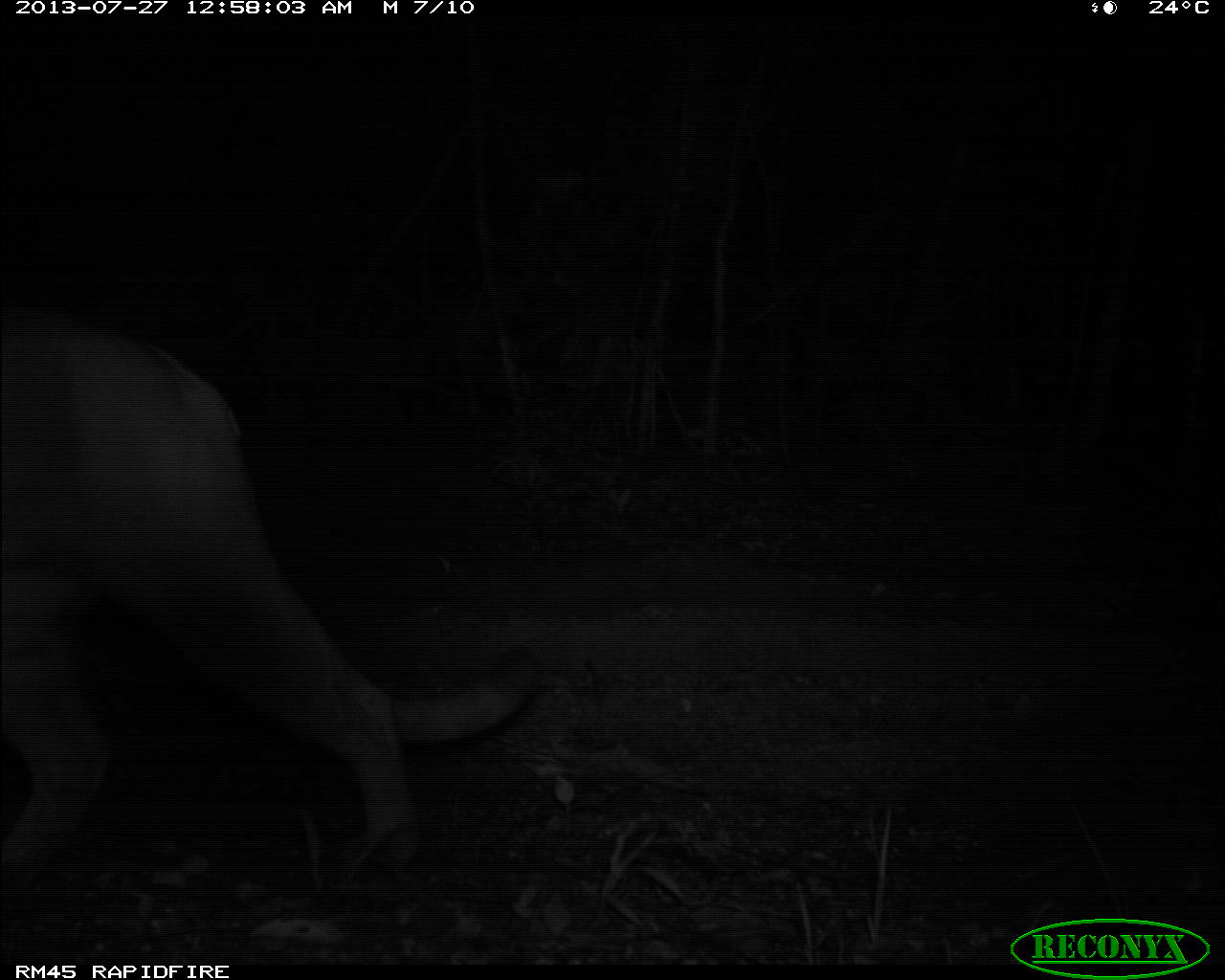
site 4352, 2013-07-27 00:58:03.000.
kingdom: Animalia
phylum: Chordata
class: Mammalia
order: Carnivora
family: Felidae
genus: Puma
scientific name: Puma concolor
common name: mountain lion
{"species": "Puma concolor (mountain lion)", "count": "1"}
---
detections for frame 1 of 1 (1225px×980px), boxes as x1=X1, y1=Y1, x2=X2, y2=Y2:
puma concolor: x1=0, y1=318, x2=533, y2=893